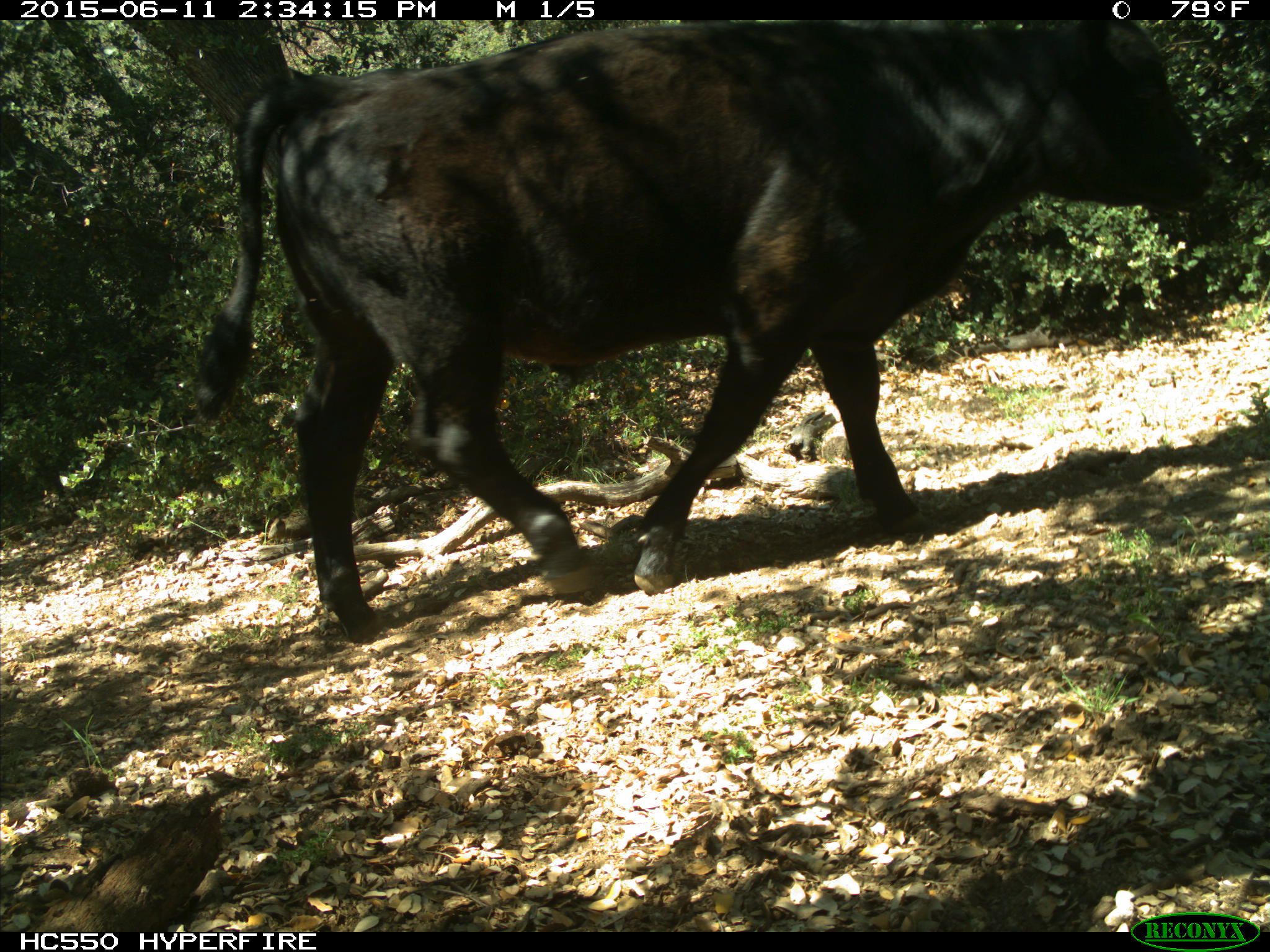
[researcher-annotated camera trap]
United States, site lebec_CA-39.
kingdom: Animalia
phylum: Chordata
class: Mammalia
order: Artiodactyla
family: Bovidae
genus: Bos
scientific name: Bos taurus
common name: domestic cow